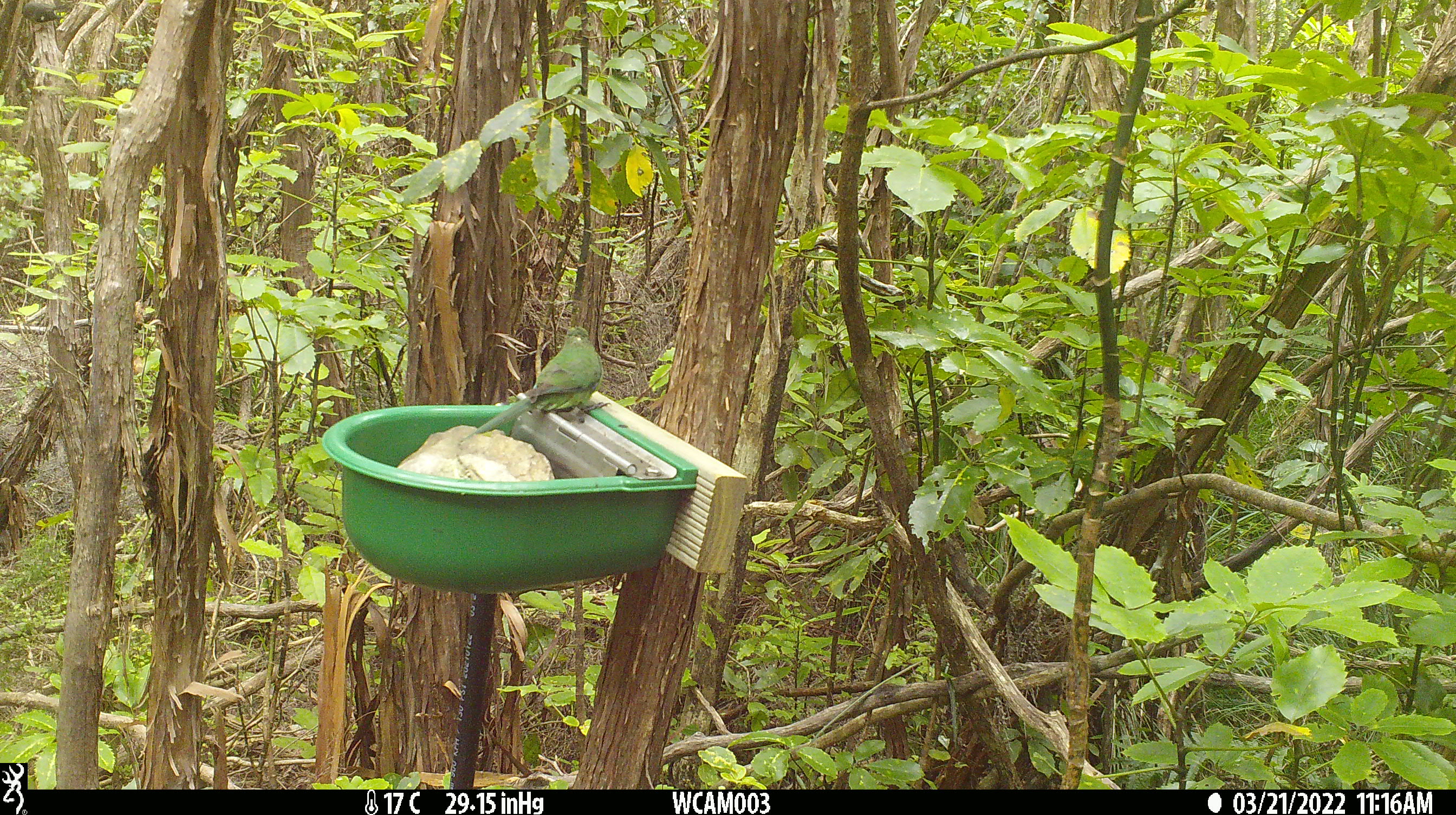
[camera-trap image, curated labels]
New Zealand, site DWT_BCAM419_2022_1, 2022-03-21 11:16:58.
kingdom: Animalia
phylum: Chordata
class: Aves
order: Psittaciformes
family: Psittaculidae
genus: Cyanoramphus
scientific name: Cyanoramphus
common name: parakeet